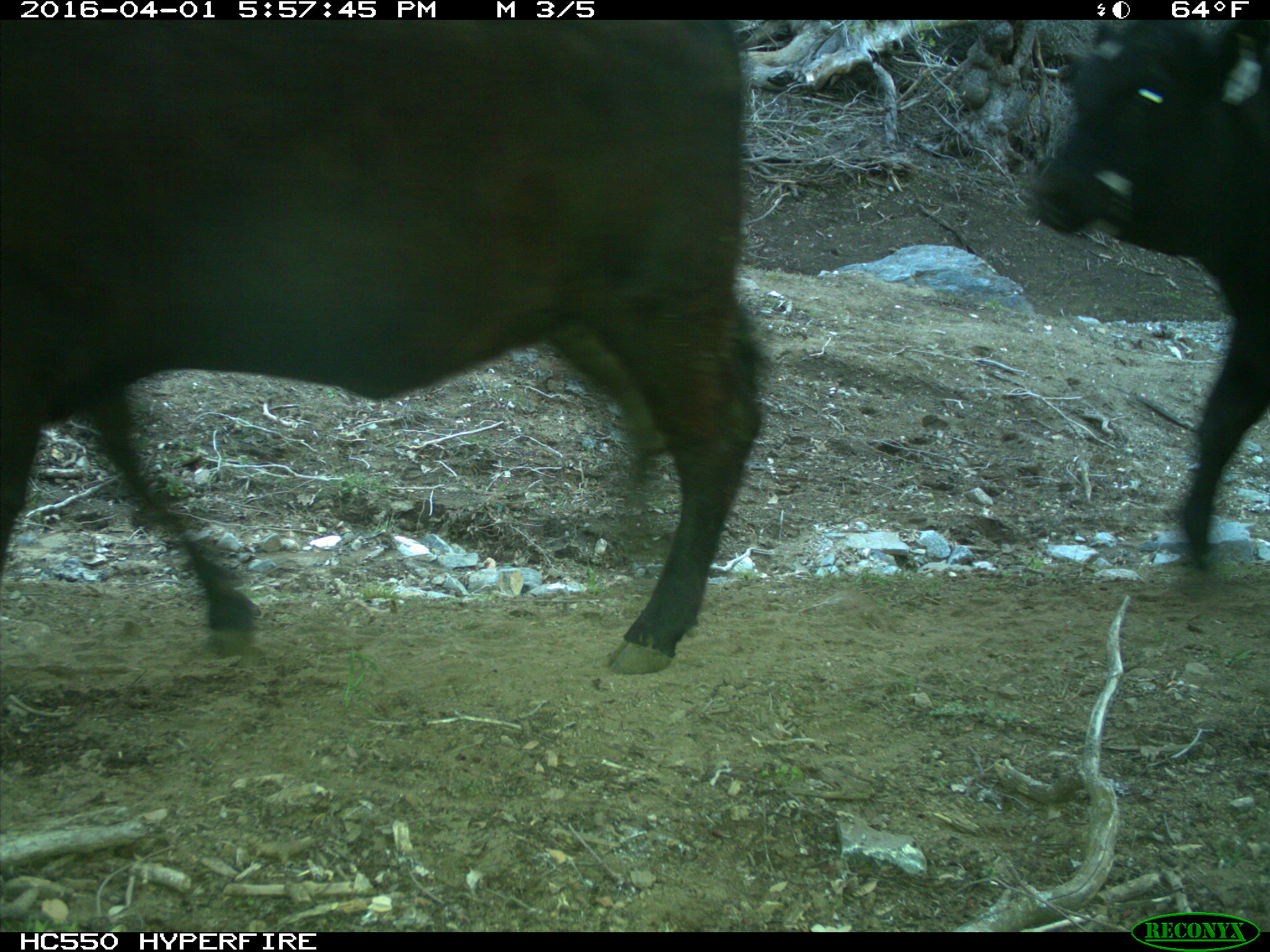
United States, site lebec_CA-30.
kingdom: Animalia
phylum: Chordata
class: Mammalia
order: Artiodactyla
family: Bovidae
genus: Bos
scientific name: Bos taurus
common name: domestic cow